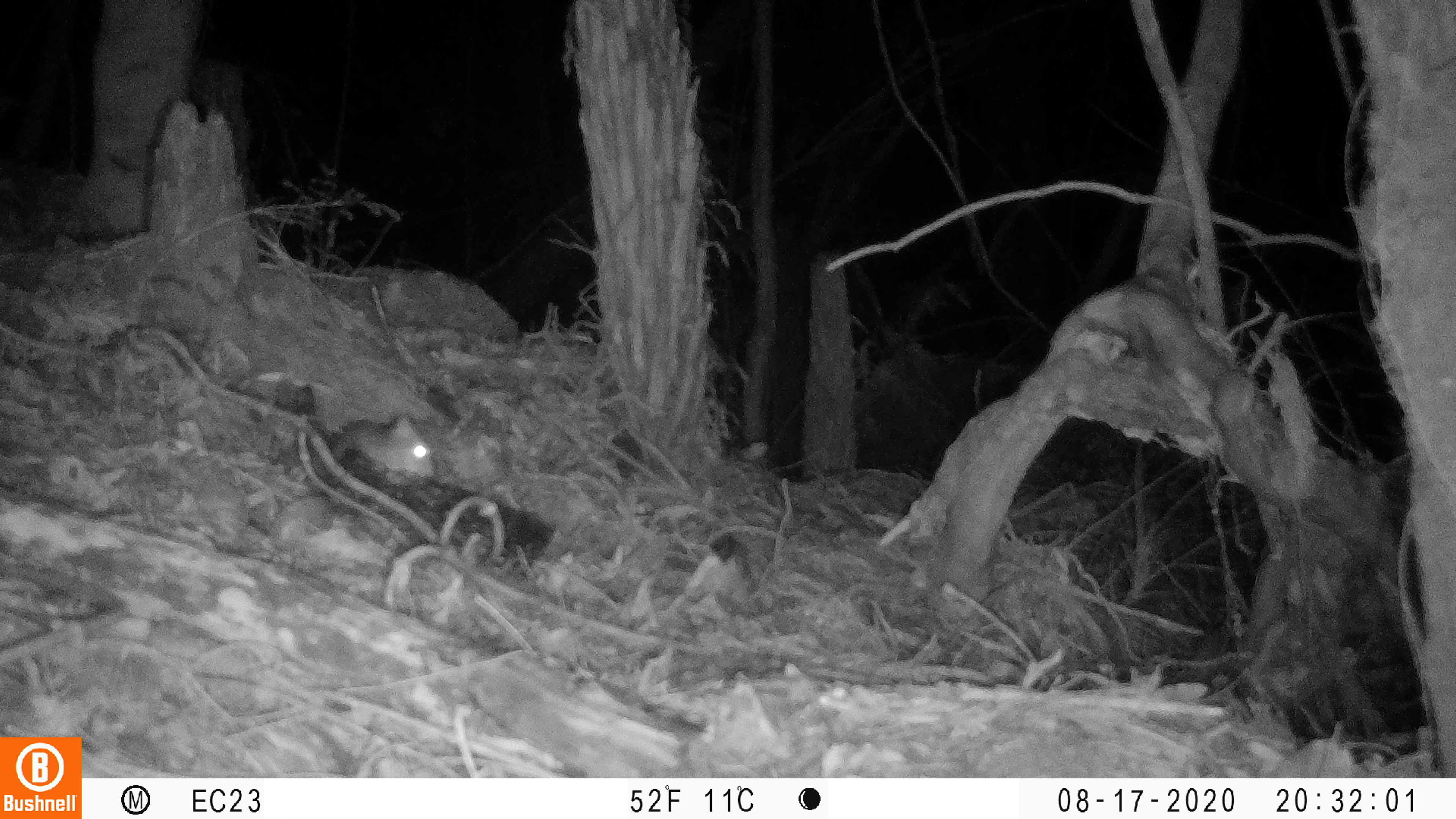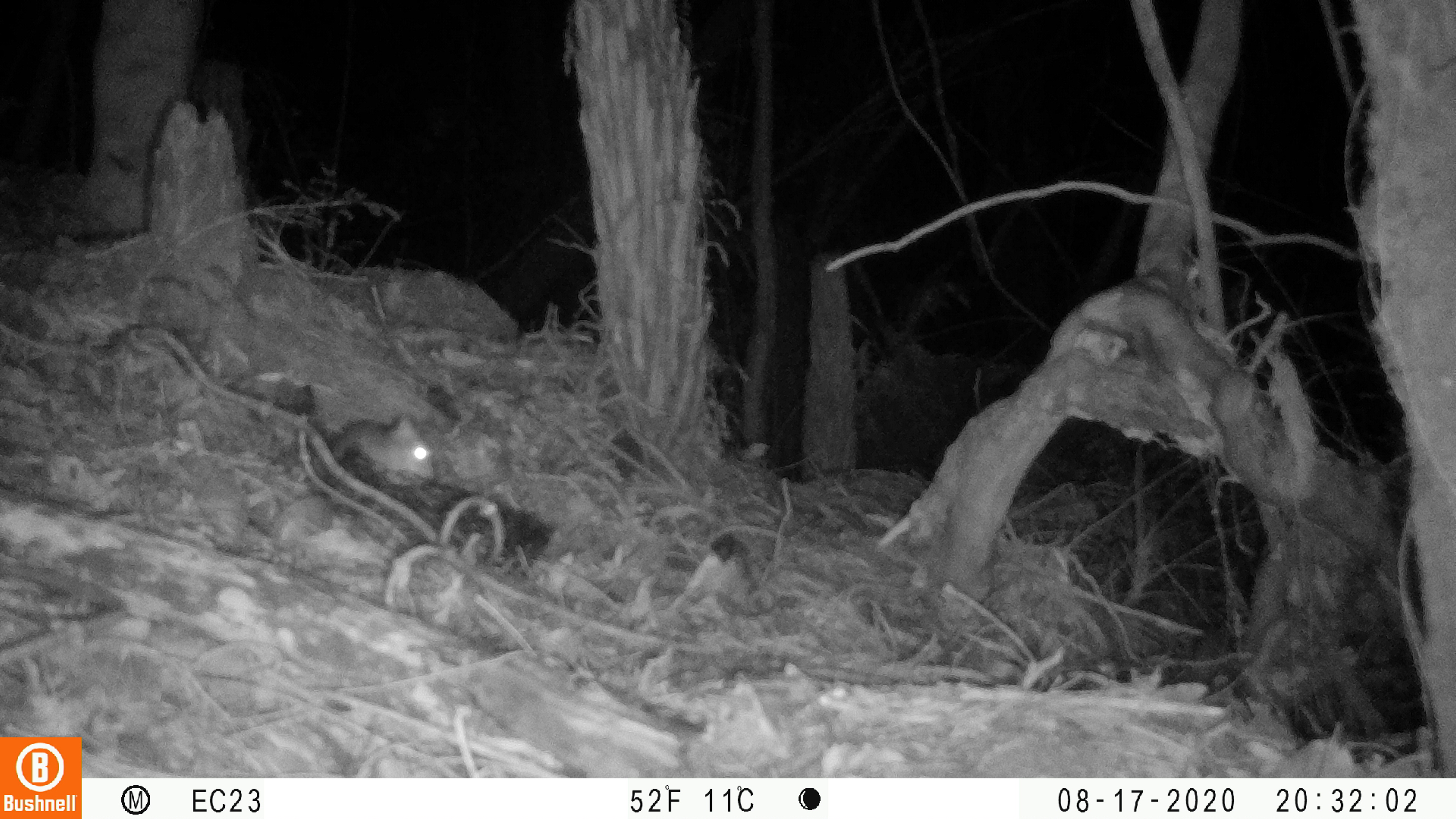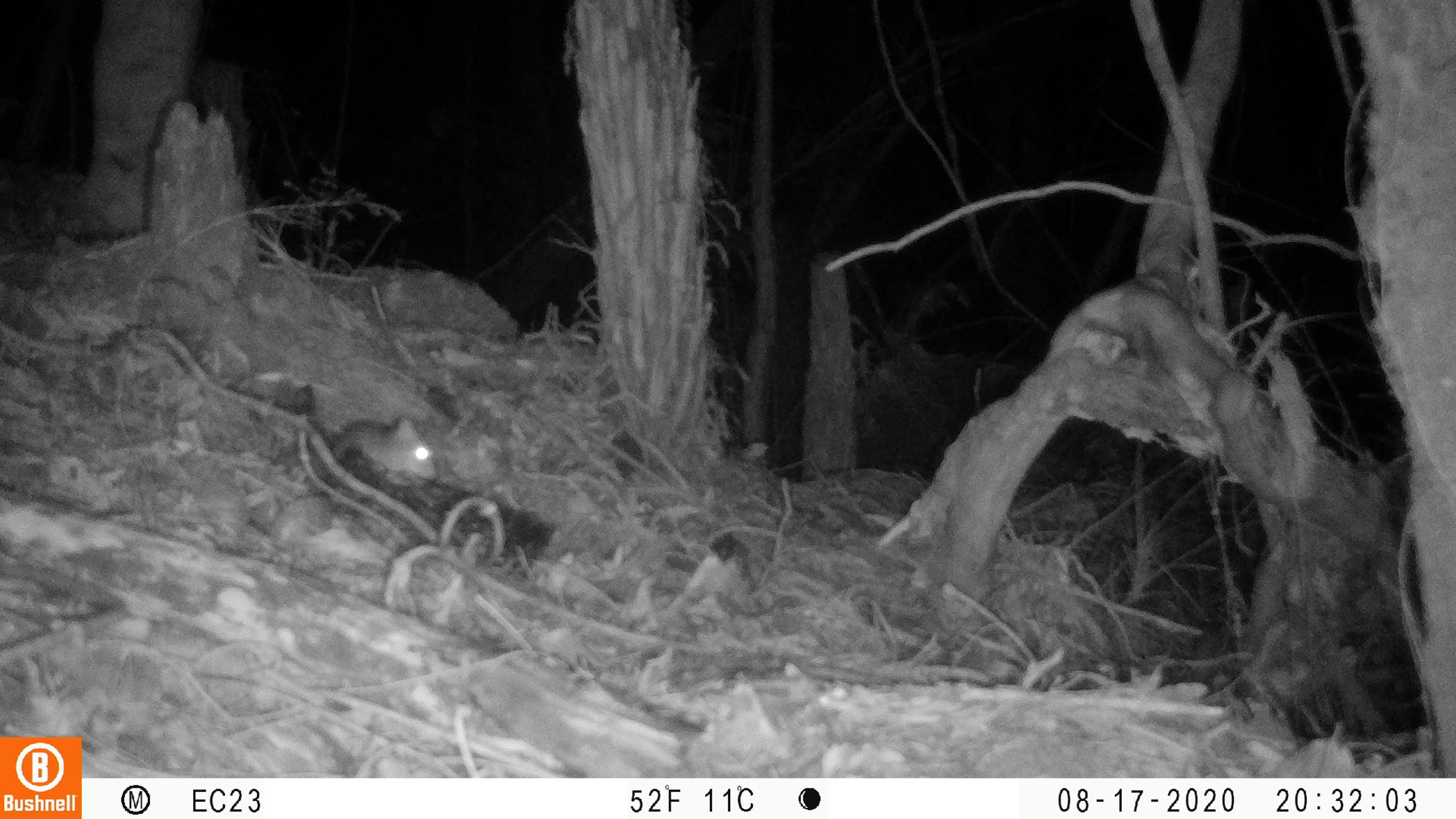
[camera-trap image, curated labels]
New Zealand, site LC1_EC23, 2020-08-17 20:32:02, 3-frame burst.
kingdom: Animalia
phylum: Chordata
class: Mammalia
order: Rodentia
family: Muridae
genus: Rattus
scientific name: Rattus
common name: rat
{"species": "rat (Rattus)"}